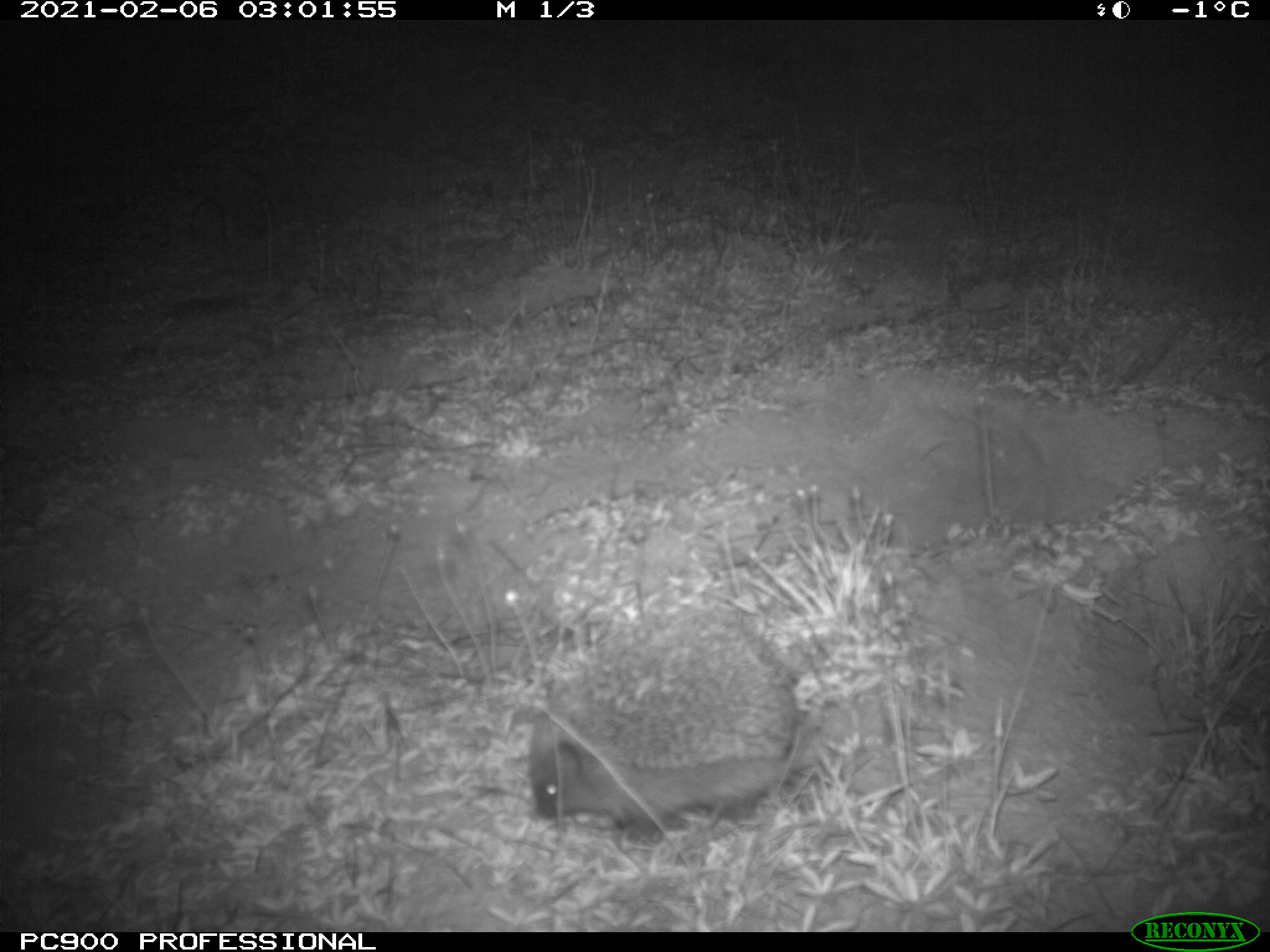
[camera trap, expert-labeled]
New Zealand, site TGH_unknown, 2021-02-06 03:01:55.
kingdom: Animalia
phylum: Chordata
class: Mammalia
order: Eulipotyphla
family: Erinaceidae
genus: Erinaceus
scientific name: Erinaceus europaeus europaeus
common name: european hedgehog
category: hedgehog